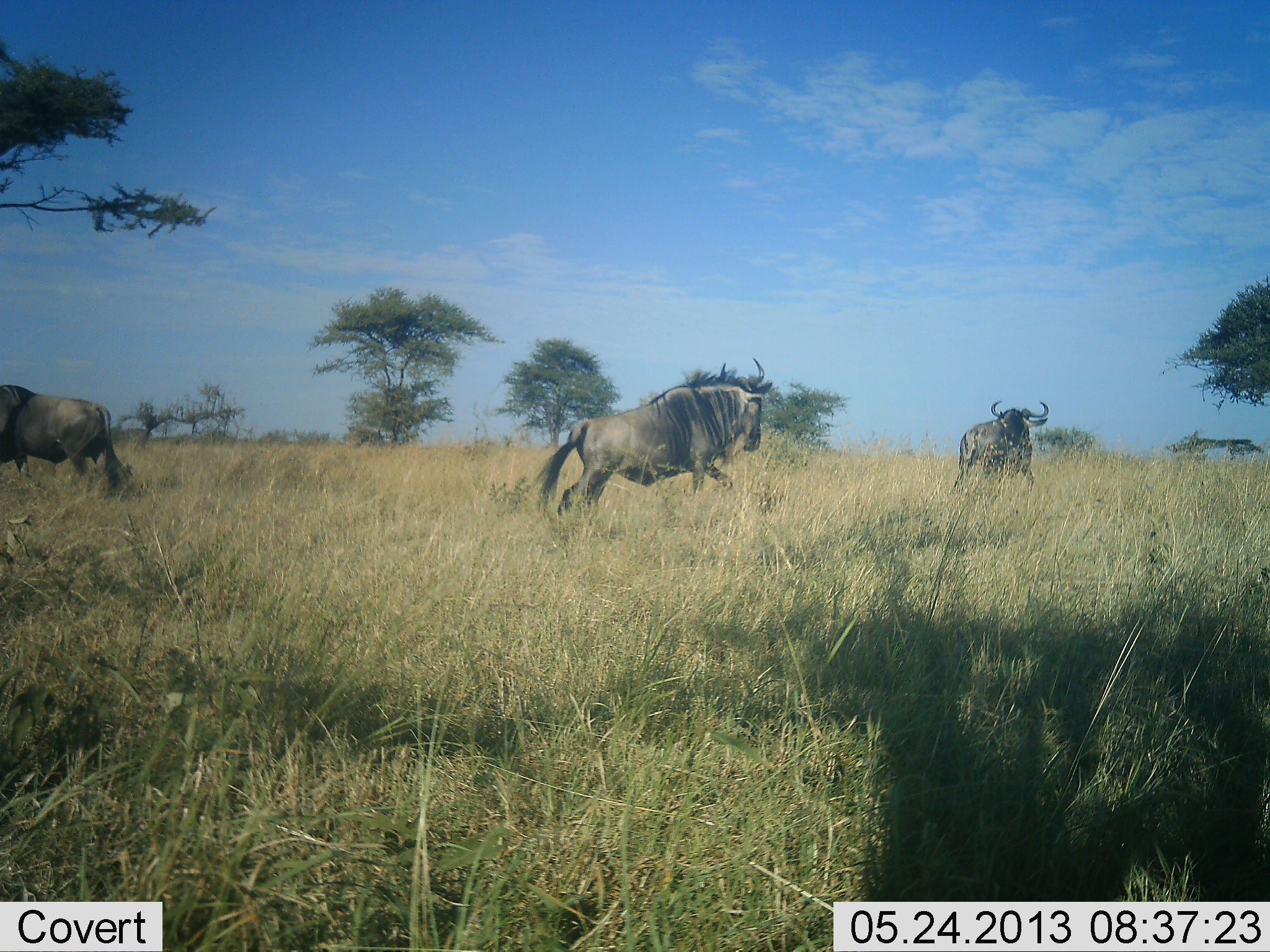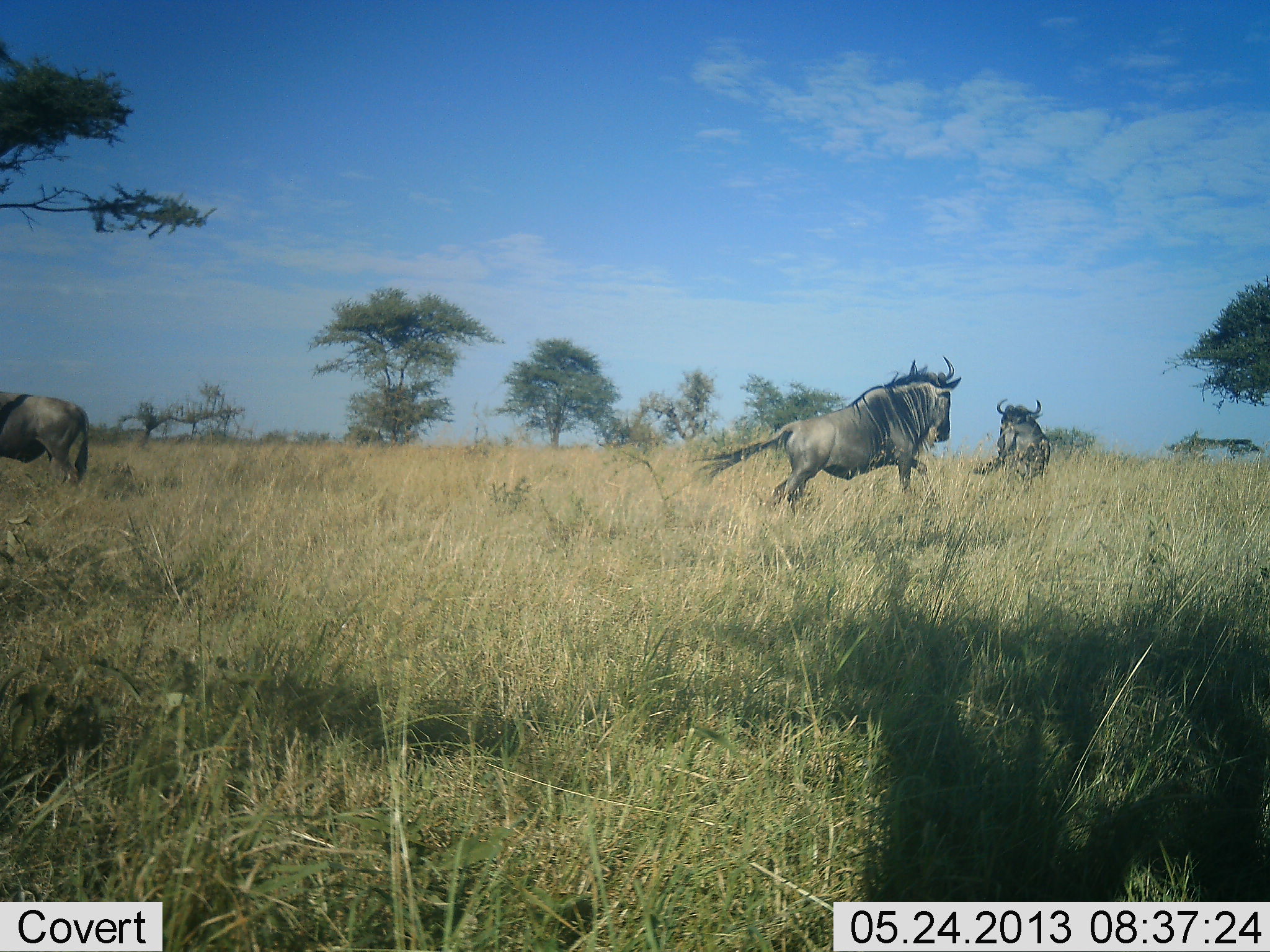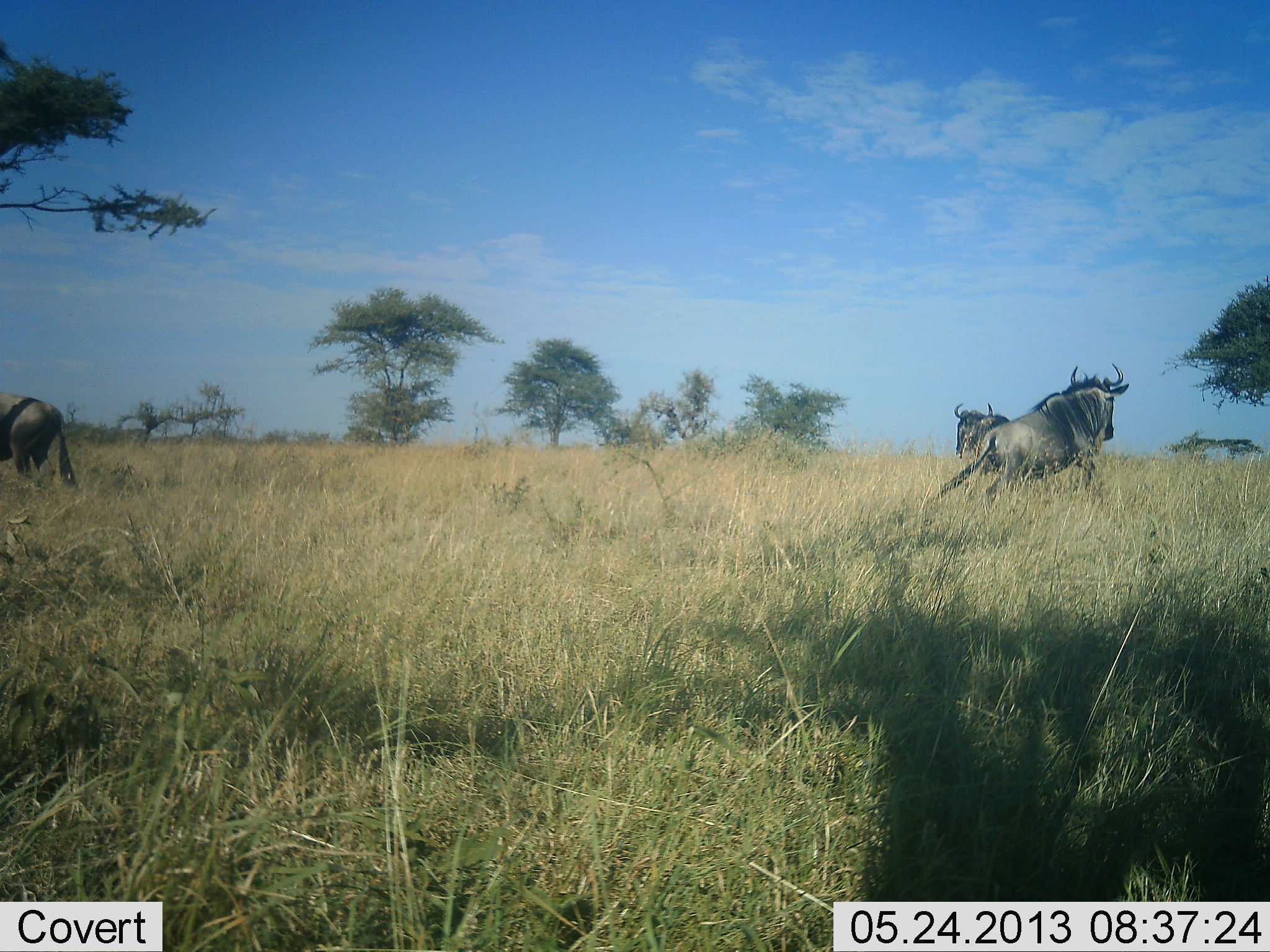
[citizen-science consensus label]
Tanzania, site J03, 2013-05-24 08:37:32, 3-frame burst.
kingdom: Animalia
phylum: Chordata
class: Mammalia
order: Artiodactyla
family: Bovidae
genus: Connochaetes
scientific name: Connochaetes taurinus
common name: blue wildebeest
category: wildebeest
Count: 3.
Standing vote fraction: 23%.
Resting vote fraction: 0%.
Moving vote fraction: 90%.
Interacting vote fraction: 37%.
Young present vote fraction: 0%.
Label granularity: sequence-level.